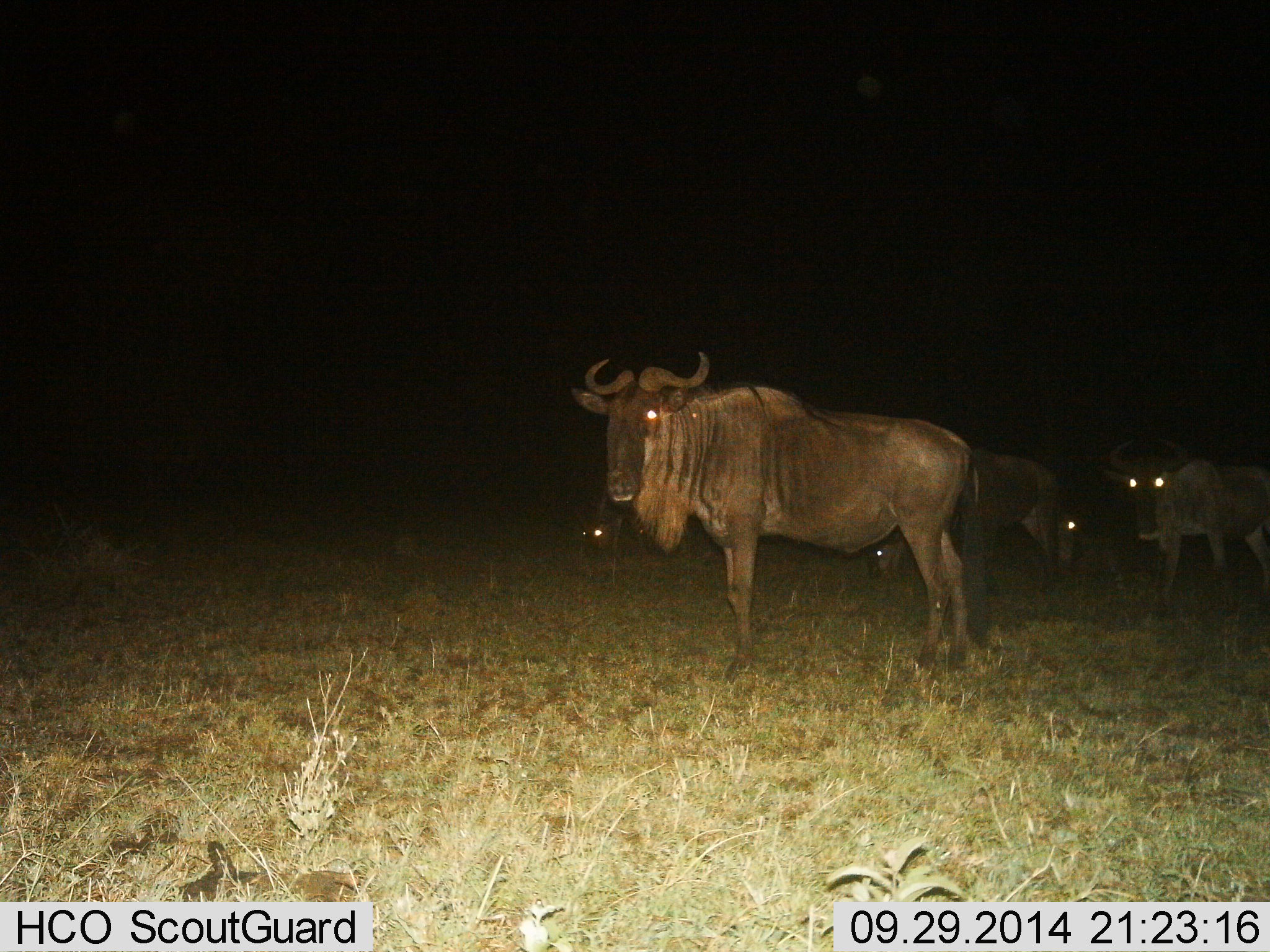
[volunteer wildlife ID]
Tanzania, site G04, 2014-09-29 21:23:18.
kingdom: Animalia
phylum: Chordata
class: Mammalia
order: Artiodactyla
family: Bovidae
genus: Connochaetes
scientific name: Connochaetes taurinus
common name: blue wildebeest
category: wildebeest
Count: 5.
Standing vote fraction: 100%.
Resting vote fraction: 20%.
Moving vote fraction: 0%.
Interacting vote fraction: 0%.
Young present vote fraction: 0%.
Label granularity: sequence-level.